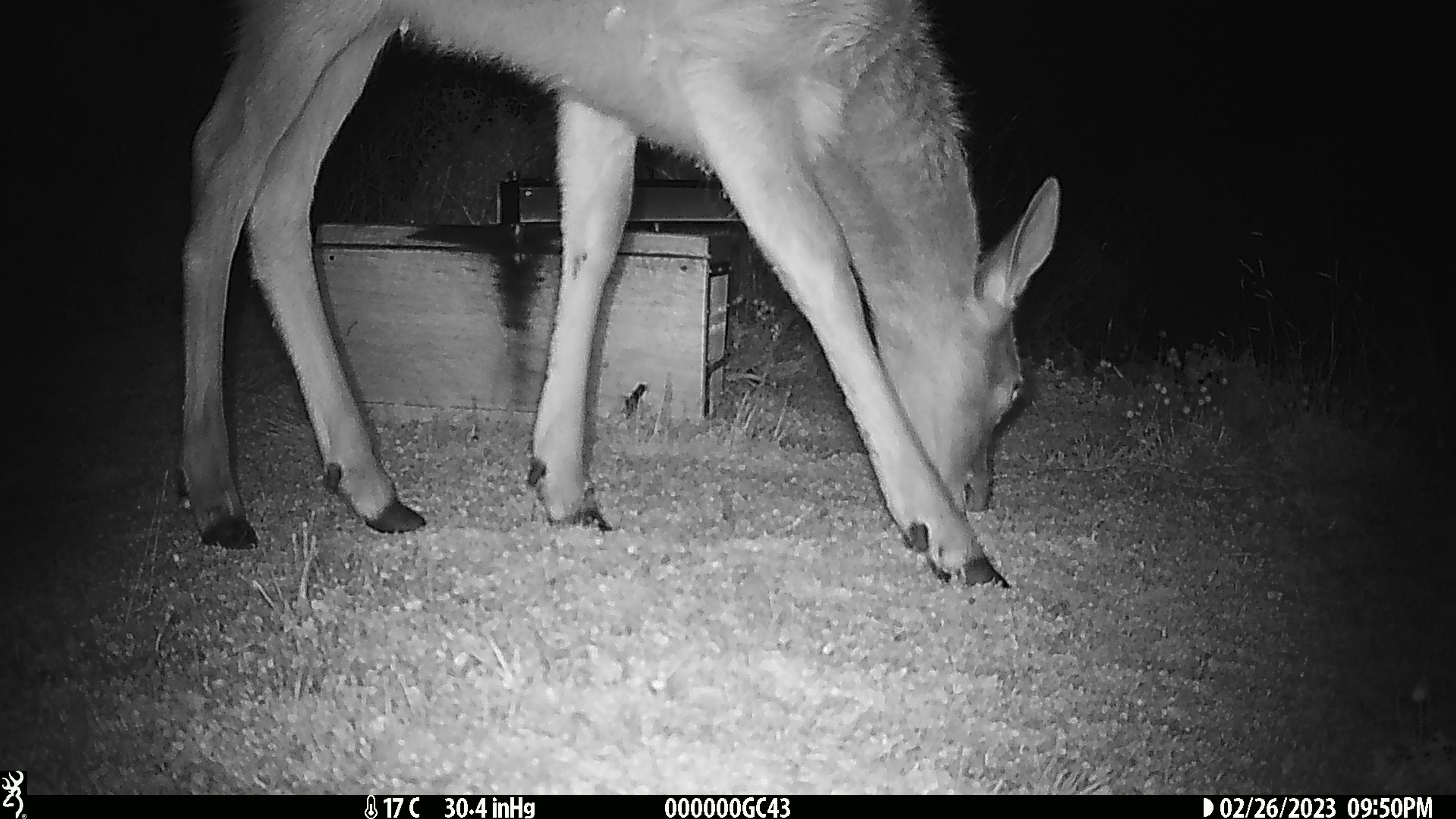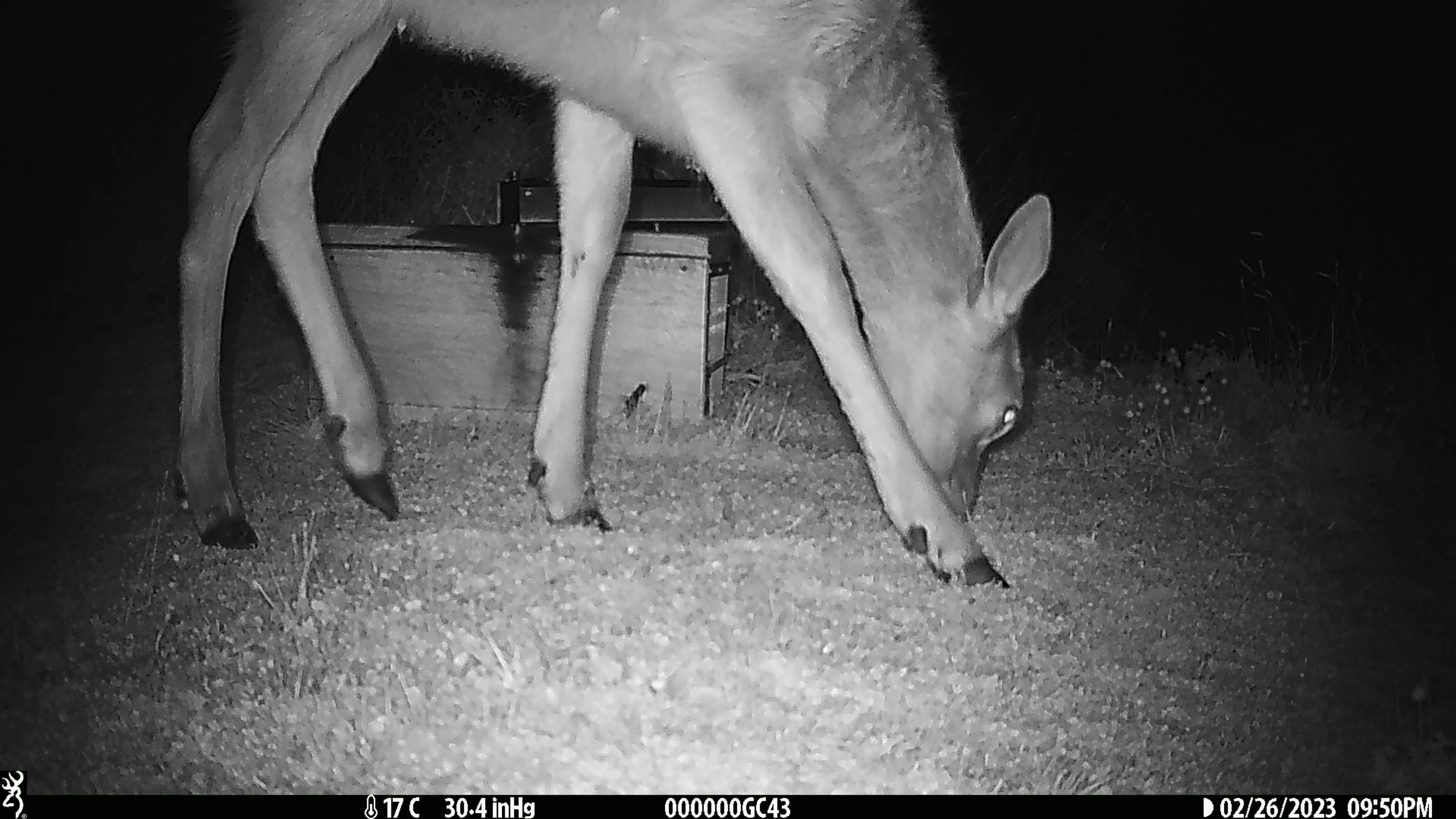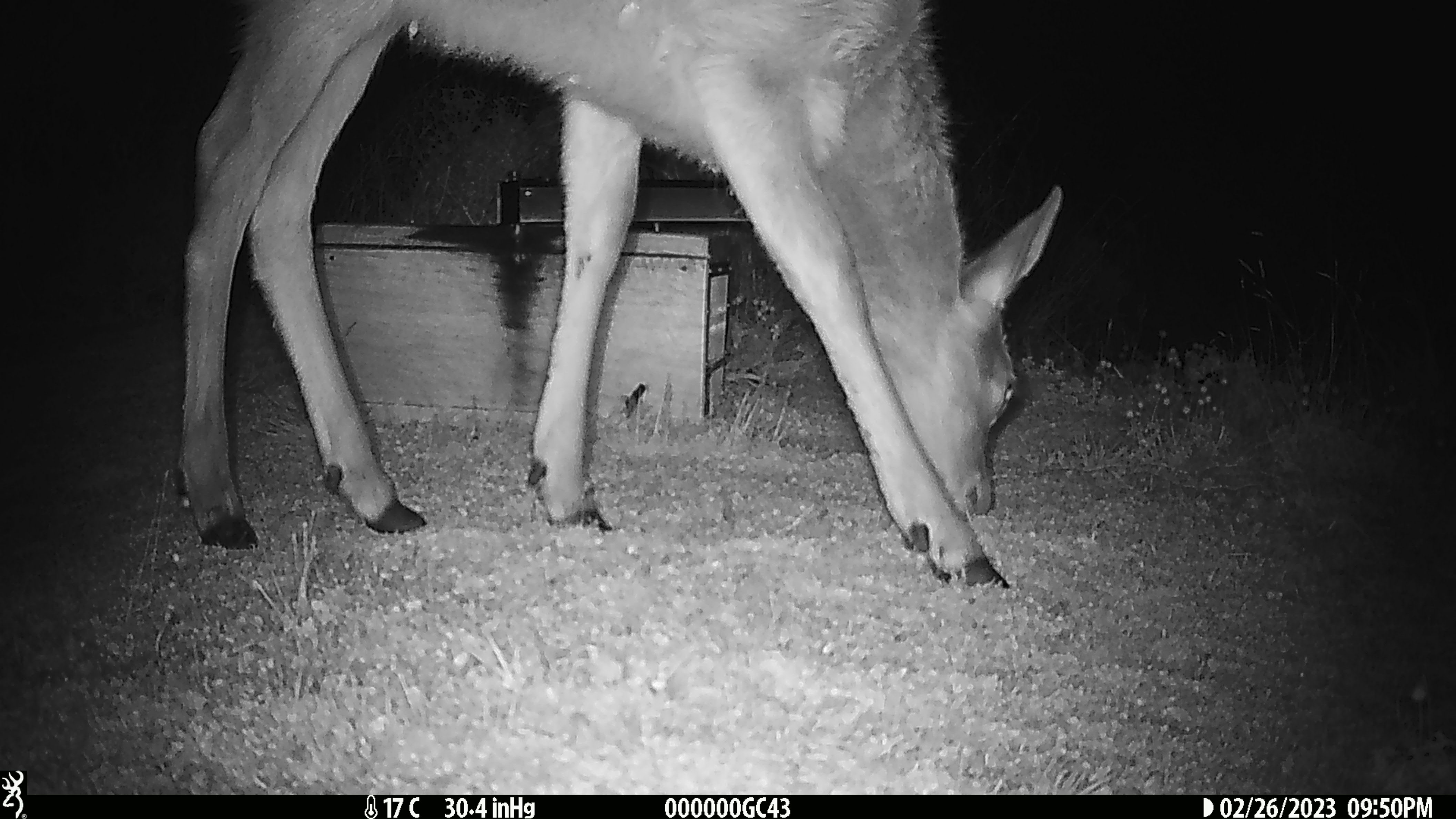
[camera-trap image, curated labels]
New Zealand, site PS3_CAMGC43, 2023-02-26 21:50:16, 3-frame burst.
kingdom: Animalia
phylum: Chordata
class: Mammalia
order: Artiodactyla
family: Cervidae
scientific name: Cervidae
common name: deer